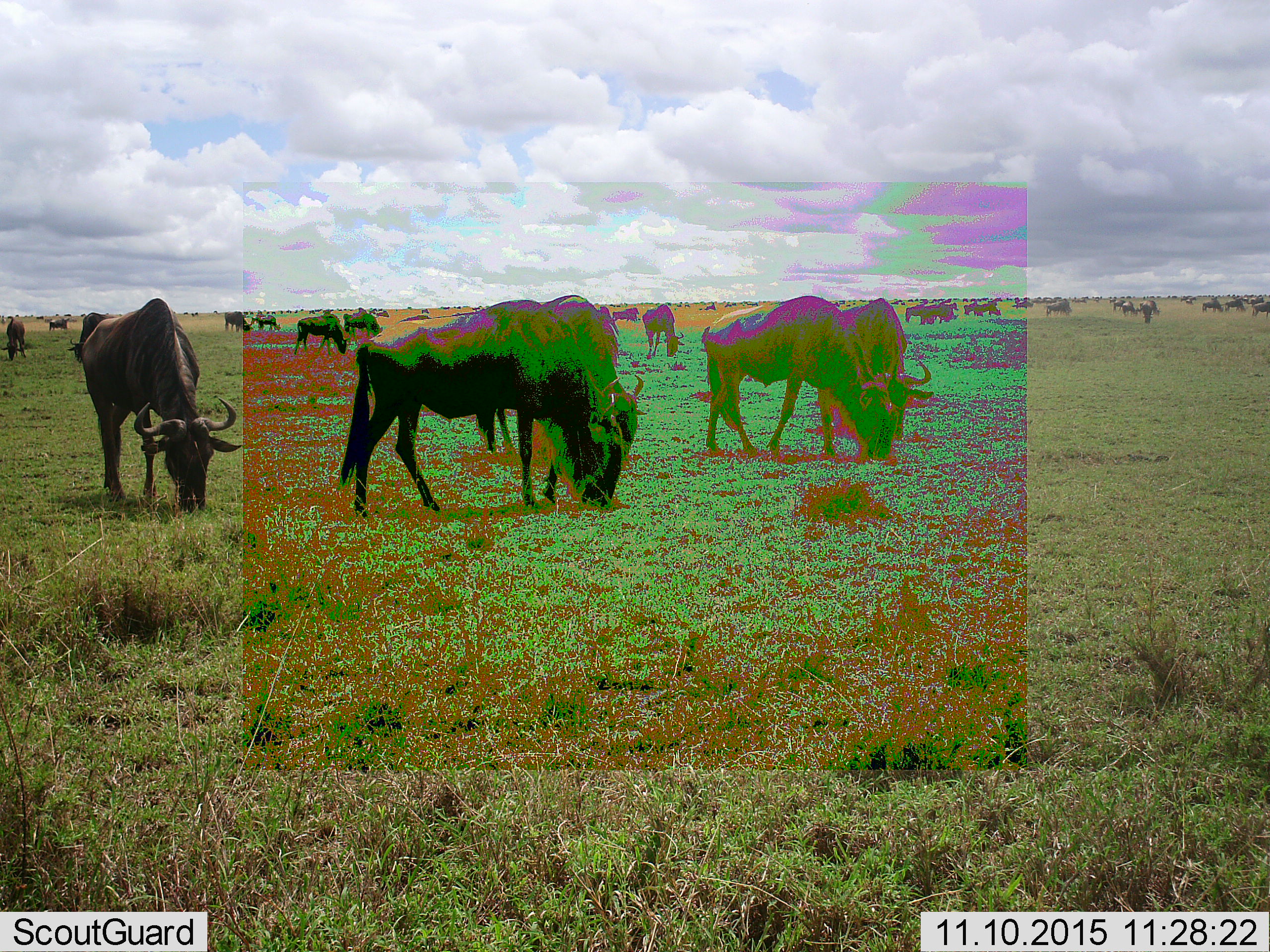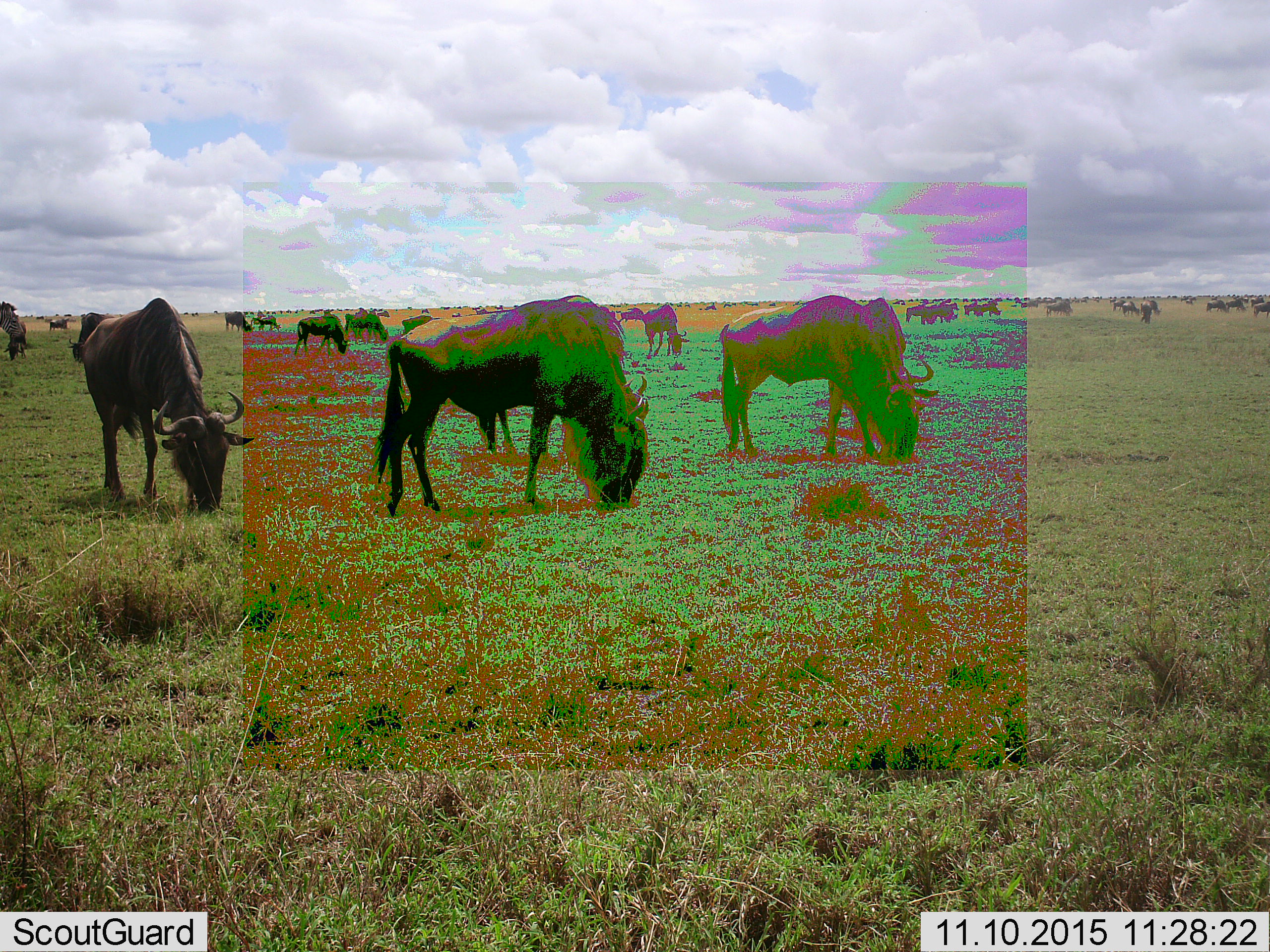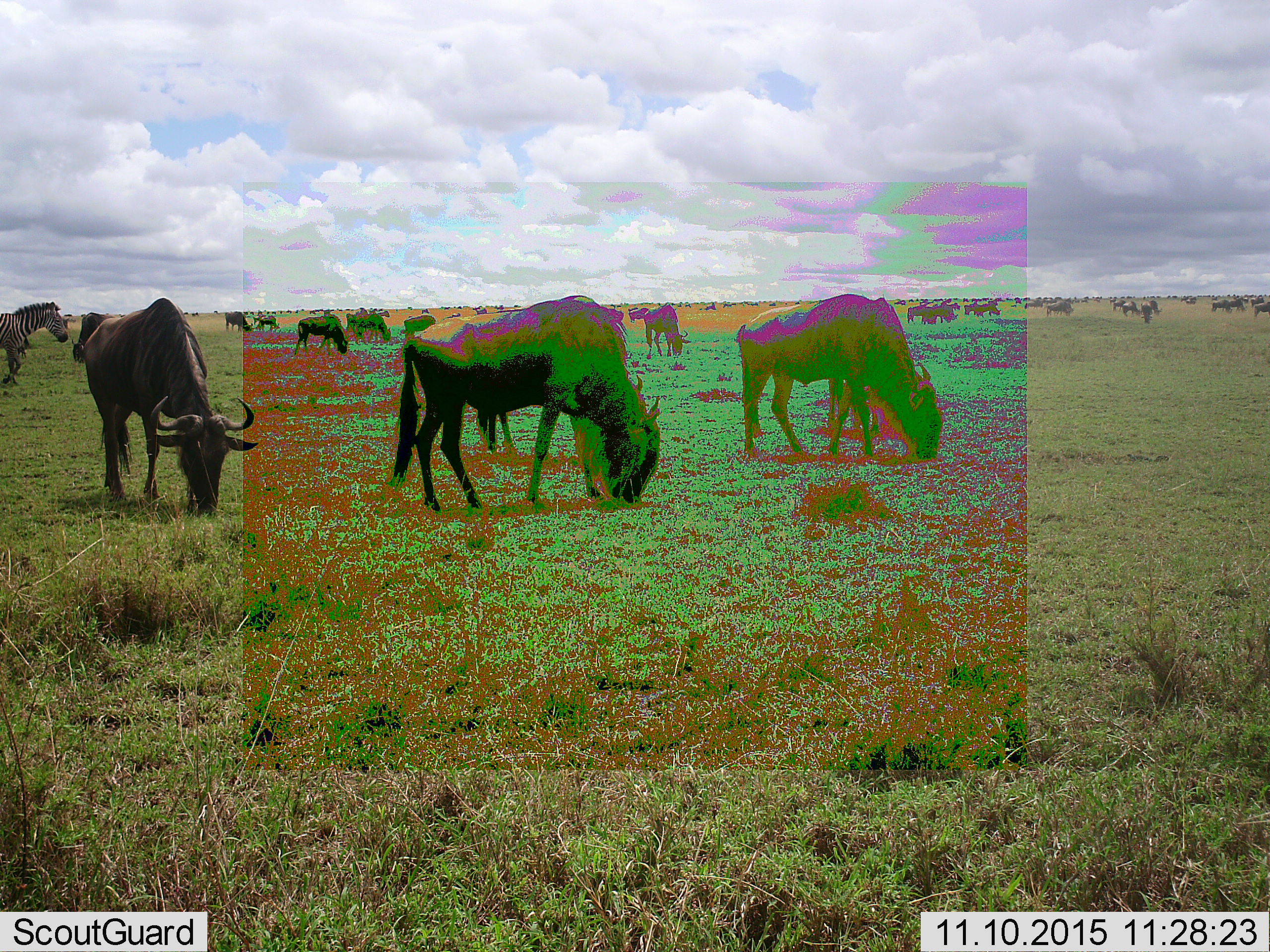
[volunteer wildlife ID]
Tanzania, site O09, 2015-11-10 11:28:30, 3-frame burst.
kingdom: Animalia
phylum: Chordata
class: Mammalia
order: Artiodactyla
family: Bovidae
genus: Connochaetes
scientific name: Connochaetes taurinus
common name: blue wildebeest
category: wildebeest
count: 51+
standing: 50%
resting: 17%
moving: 83%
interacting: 0%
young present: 0%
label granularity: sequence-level